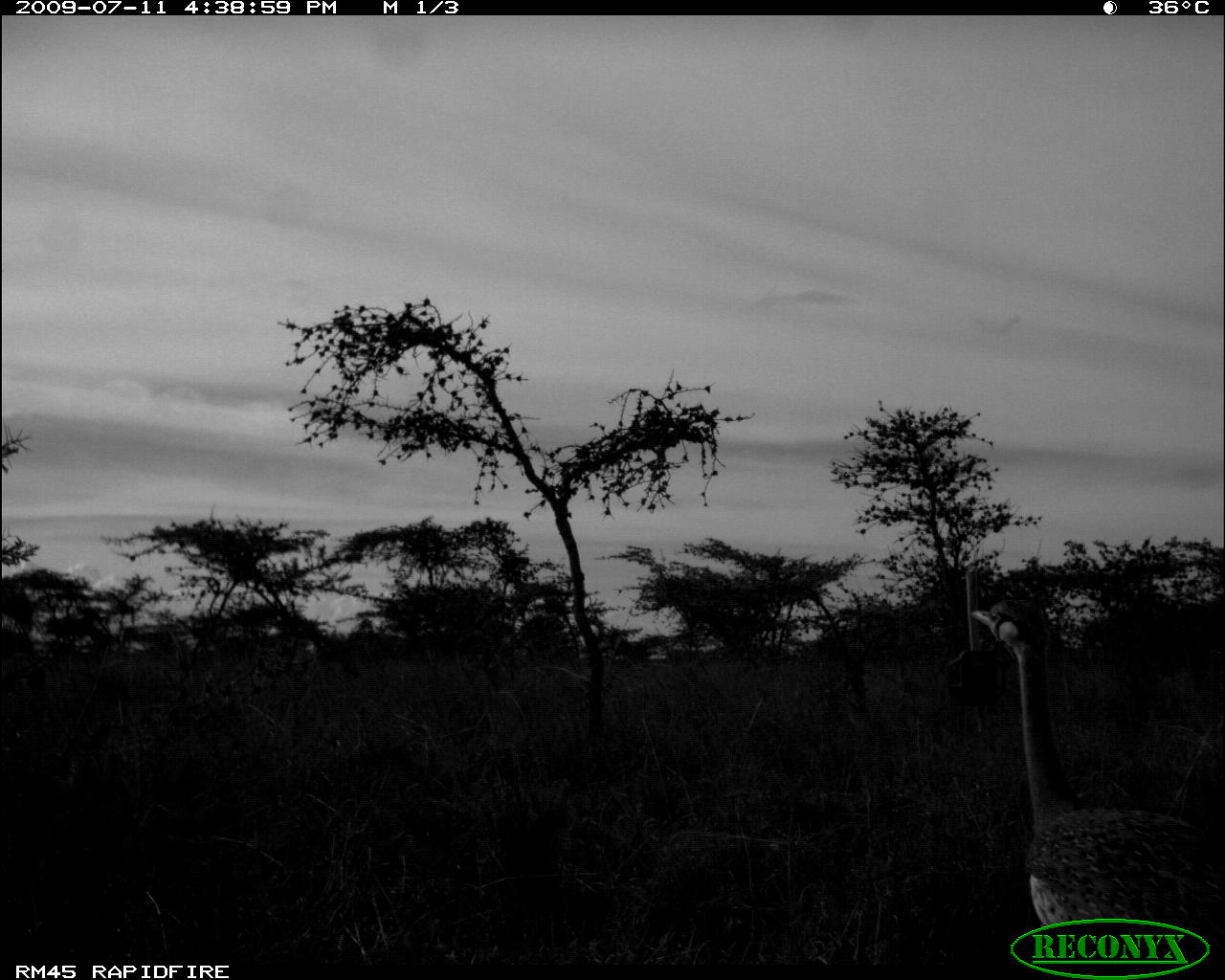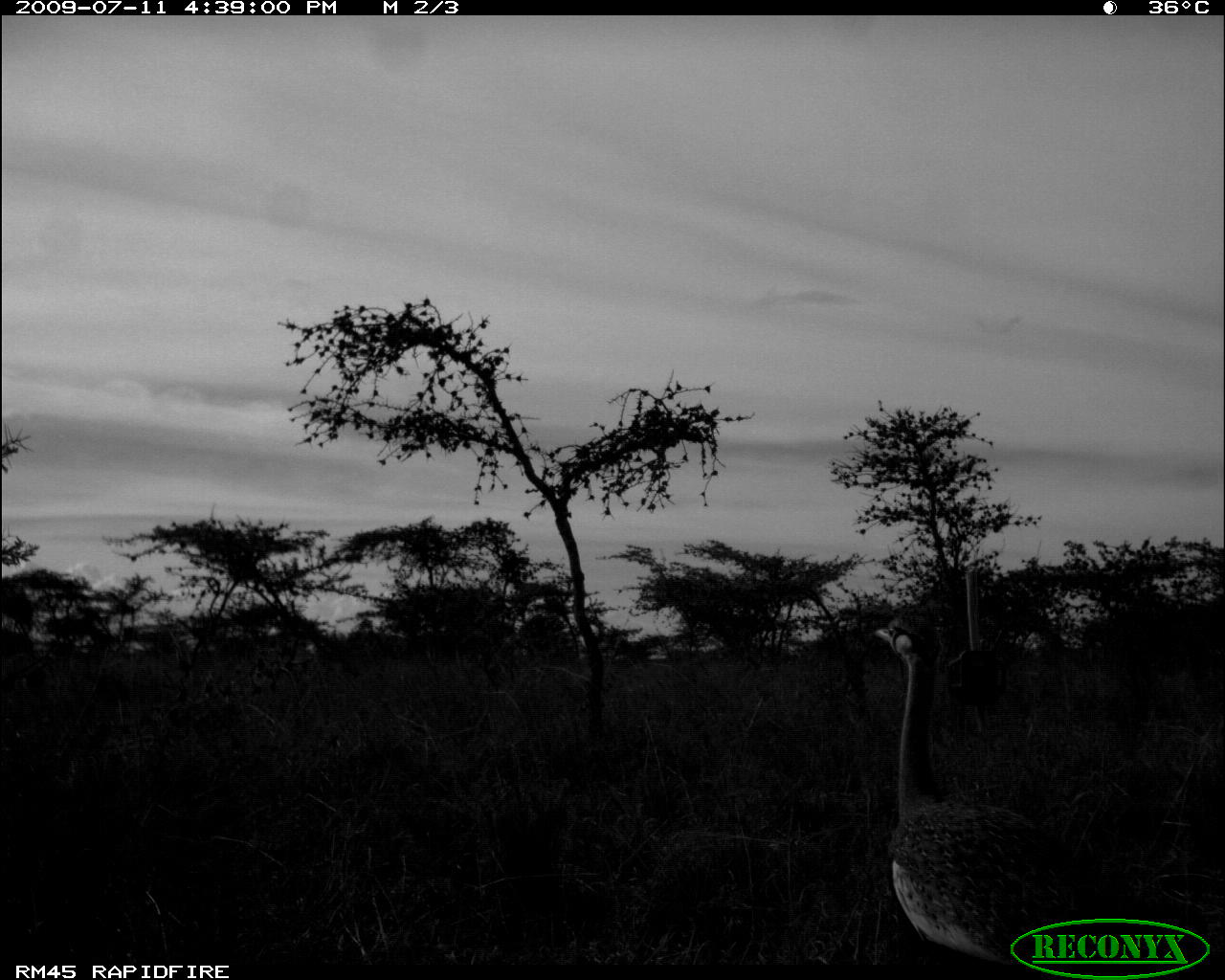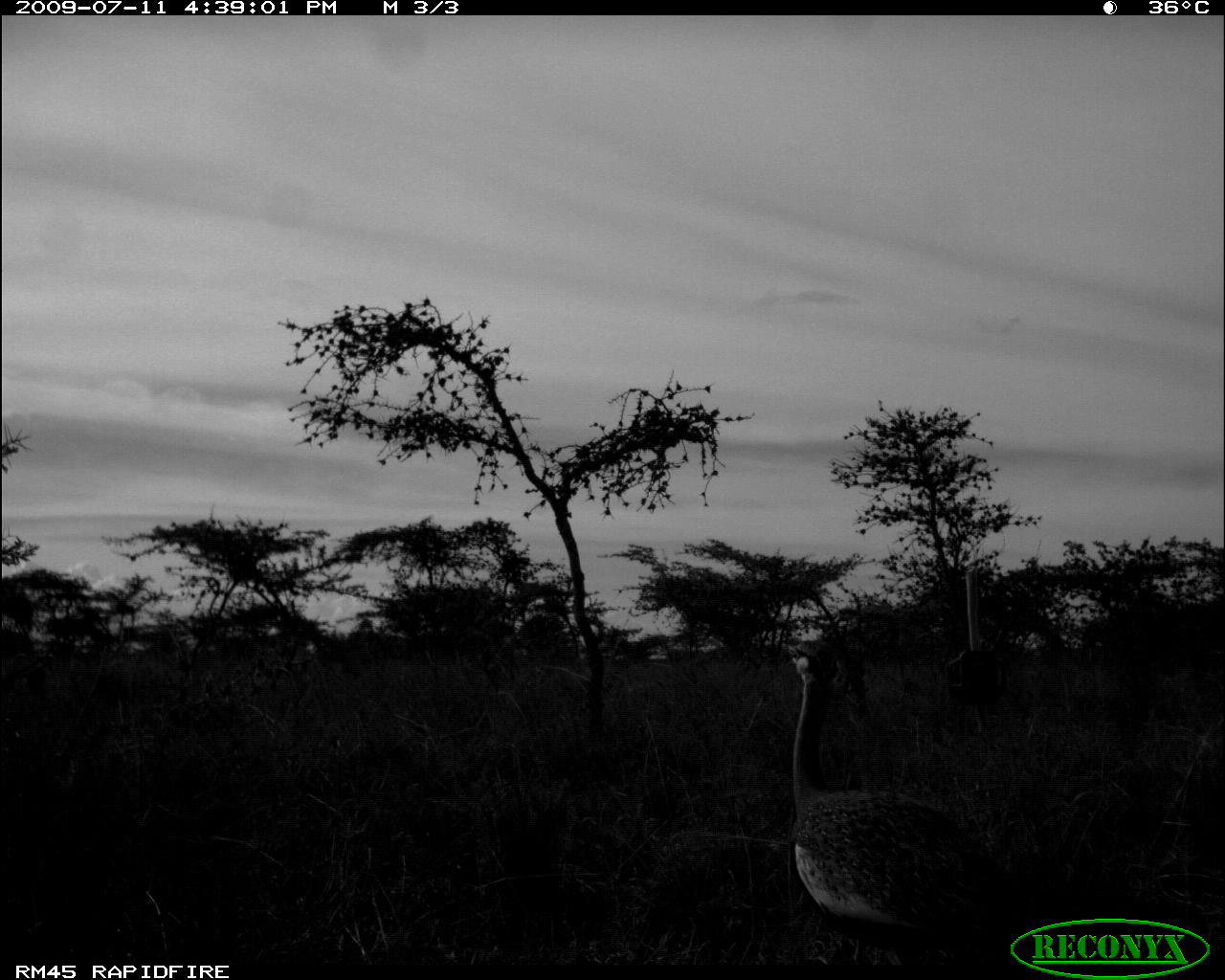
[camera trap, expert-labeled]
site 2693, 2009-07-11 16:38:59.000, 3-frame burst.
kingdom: Animalia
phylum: Chordata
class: Aves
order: Otidiformes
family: Otididae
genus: Lissotis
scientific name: Lissotis melanogaster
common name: black-bellied bustard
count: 1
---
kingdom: Animalia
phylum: Chordata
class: Aves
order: Otidiformes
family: Otididae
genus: Eupodotis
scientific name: Eupodotis senegalensis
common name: white-bellied bustard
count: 1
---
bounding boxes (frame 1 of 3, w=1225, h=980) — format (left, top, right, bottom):
lissotis melanogaster: (968, 584, 1224, 979)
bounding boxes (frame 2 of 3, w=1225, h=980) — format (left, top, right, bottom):
eupodotis senegalensis: (875, 613, 1090, 965)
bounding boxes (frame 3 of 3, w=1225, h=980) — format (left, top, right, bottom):
eupodotis senegalensis: (791, 654, 1003, 944)